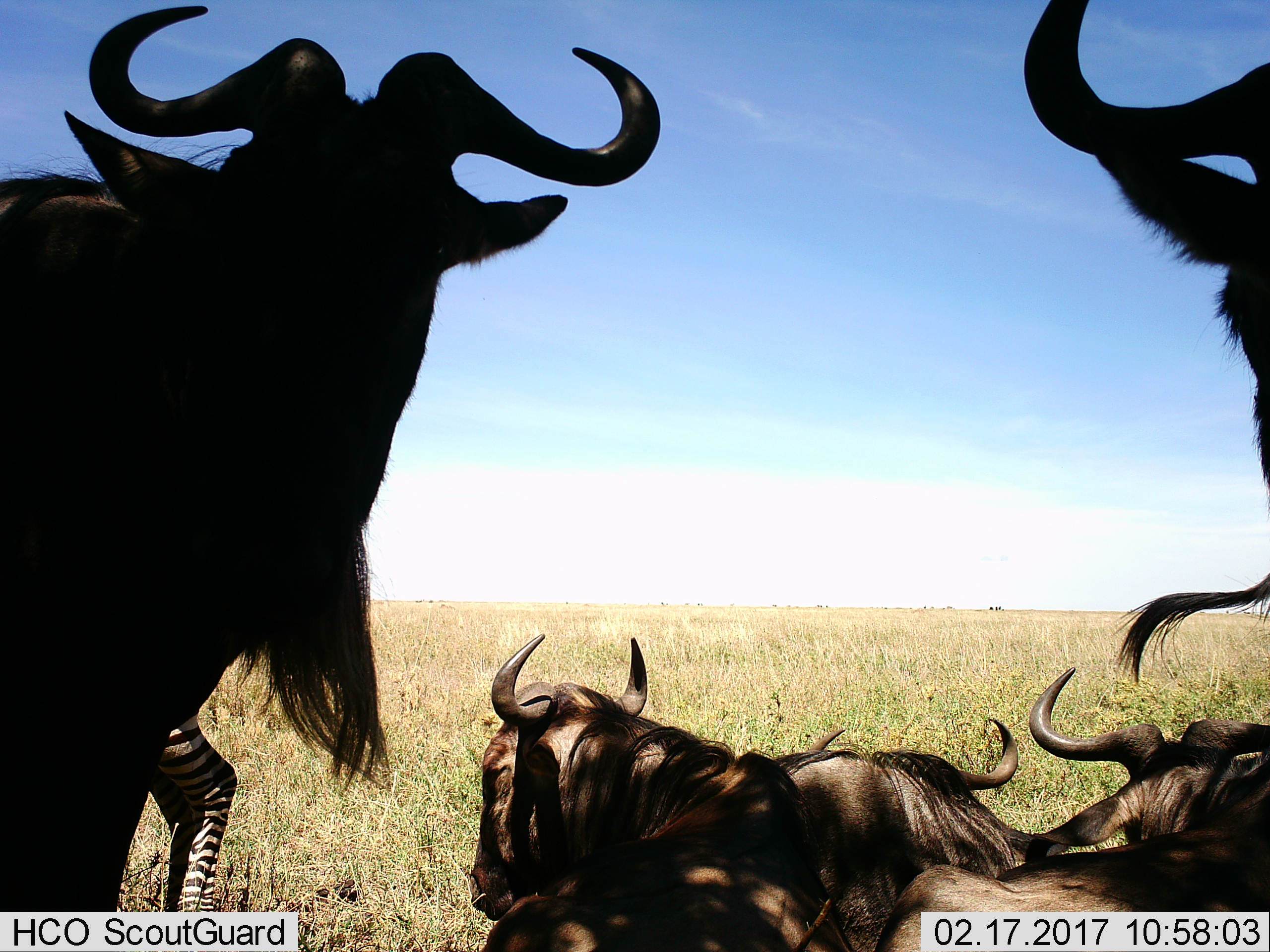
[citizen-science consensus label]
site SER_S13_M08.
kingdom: Animalia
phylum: Chordata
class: Mammalia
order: Artiodactyla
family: Bovidae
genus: Connochaetes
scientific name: Connochaetes taurinus taurinus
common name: blue wildebeest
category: wildebeestblue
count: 5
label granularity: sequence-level